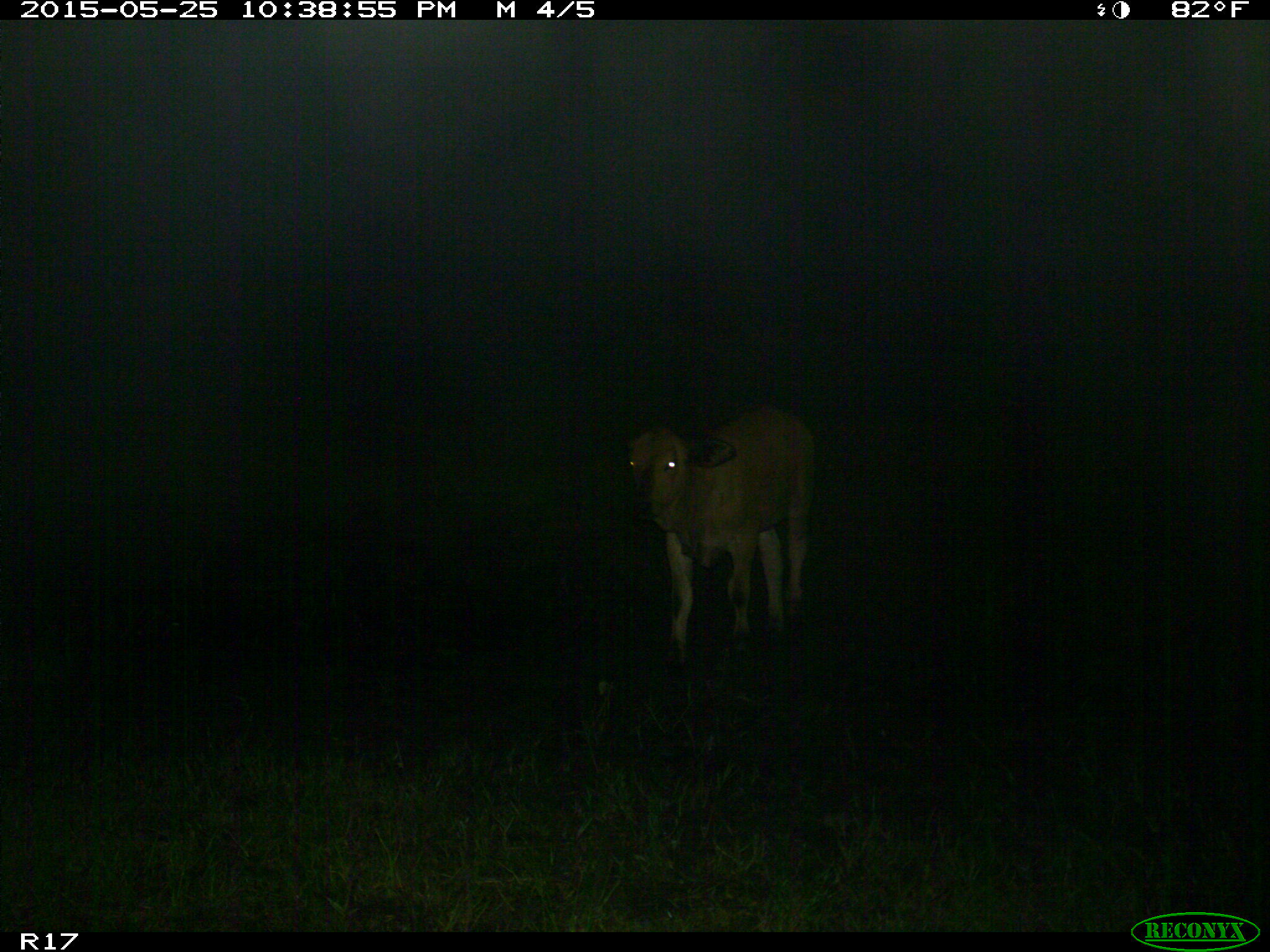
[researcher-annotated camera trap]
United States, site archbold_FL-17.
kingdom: Animalia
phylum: Chordata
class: Mammalia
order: Artiodactyla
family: Bovidae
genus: Bos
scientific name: Bos taurus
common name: domestic cow